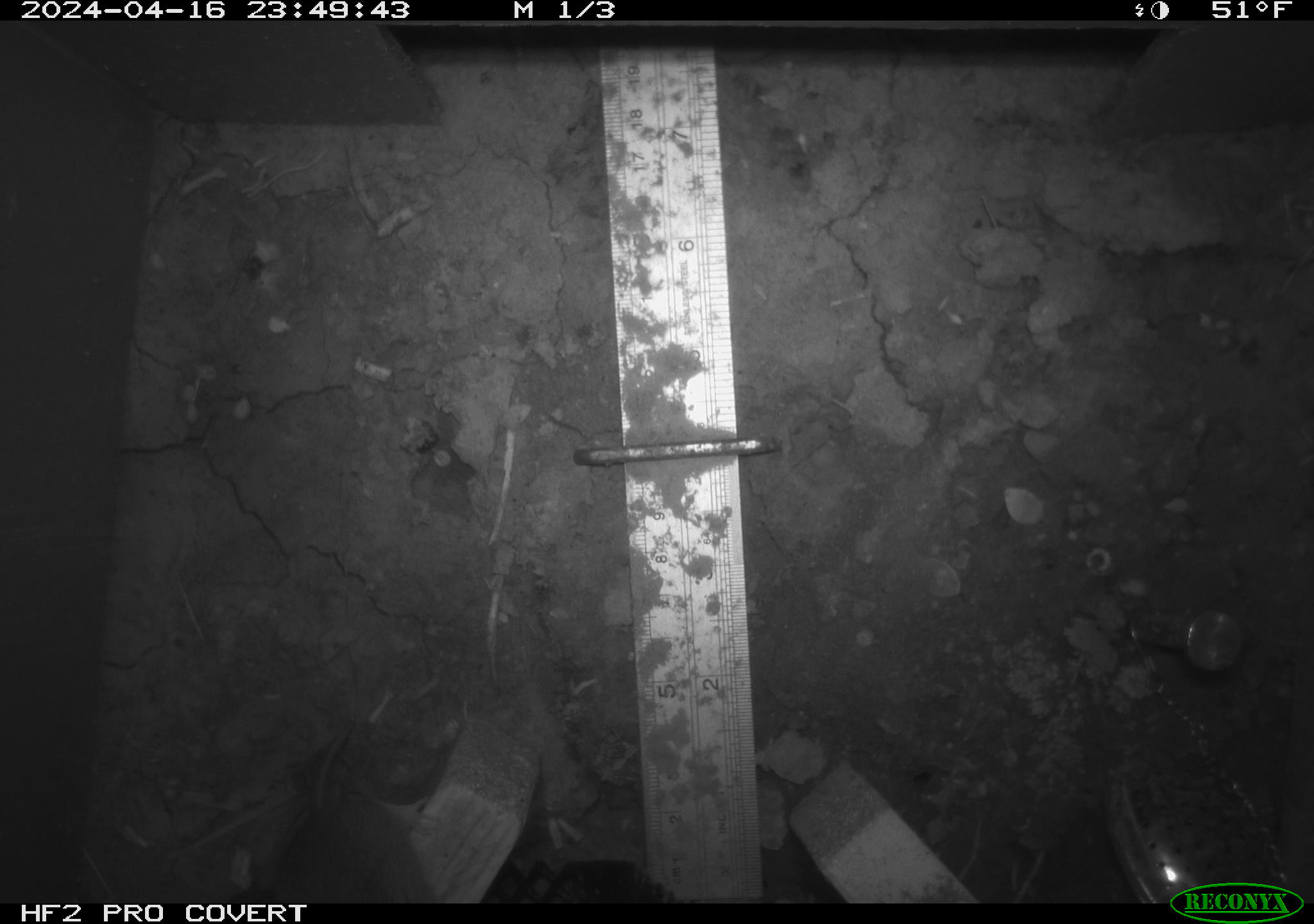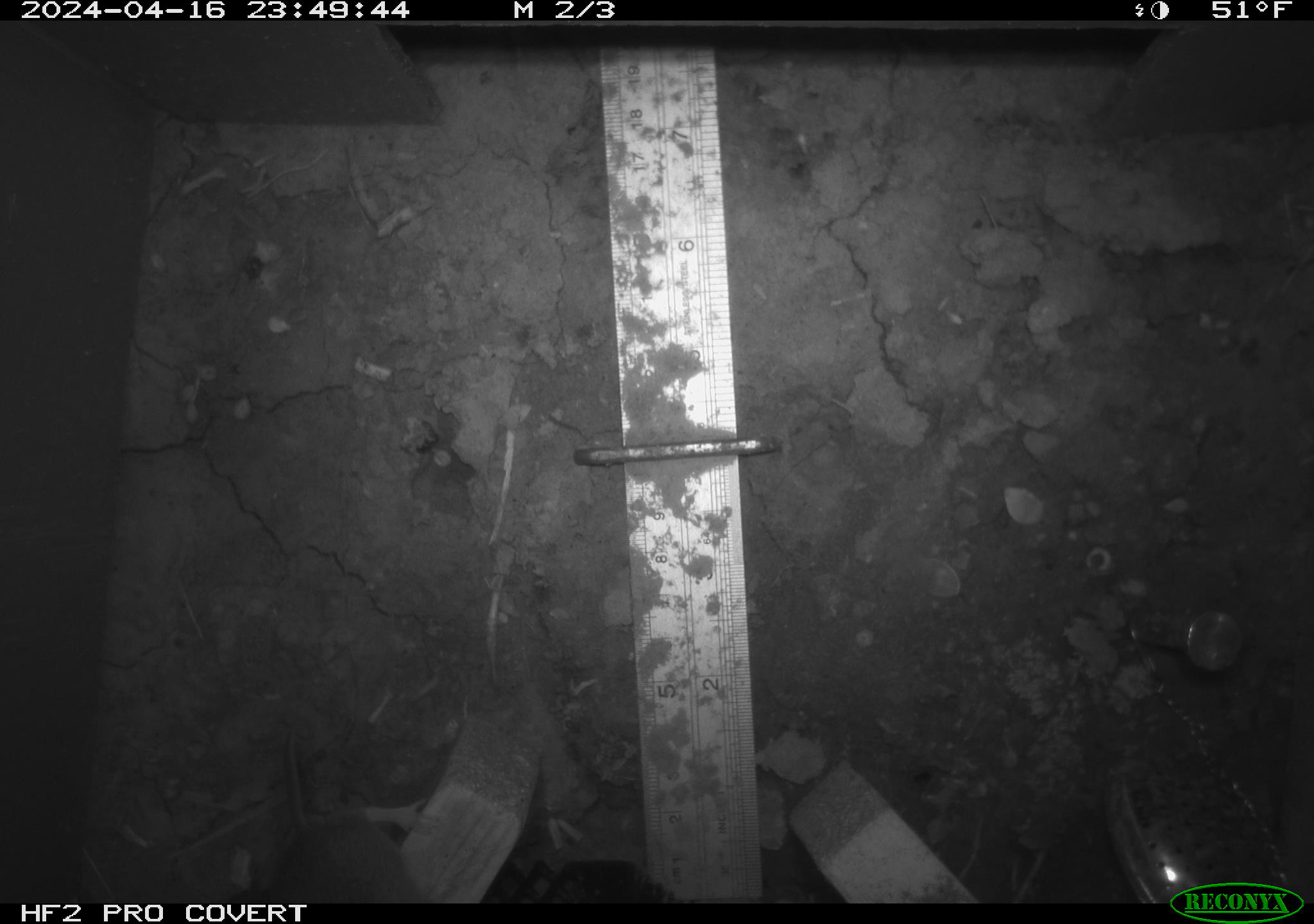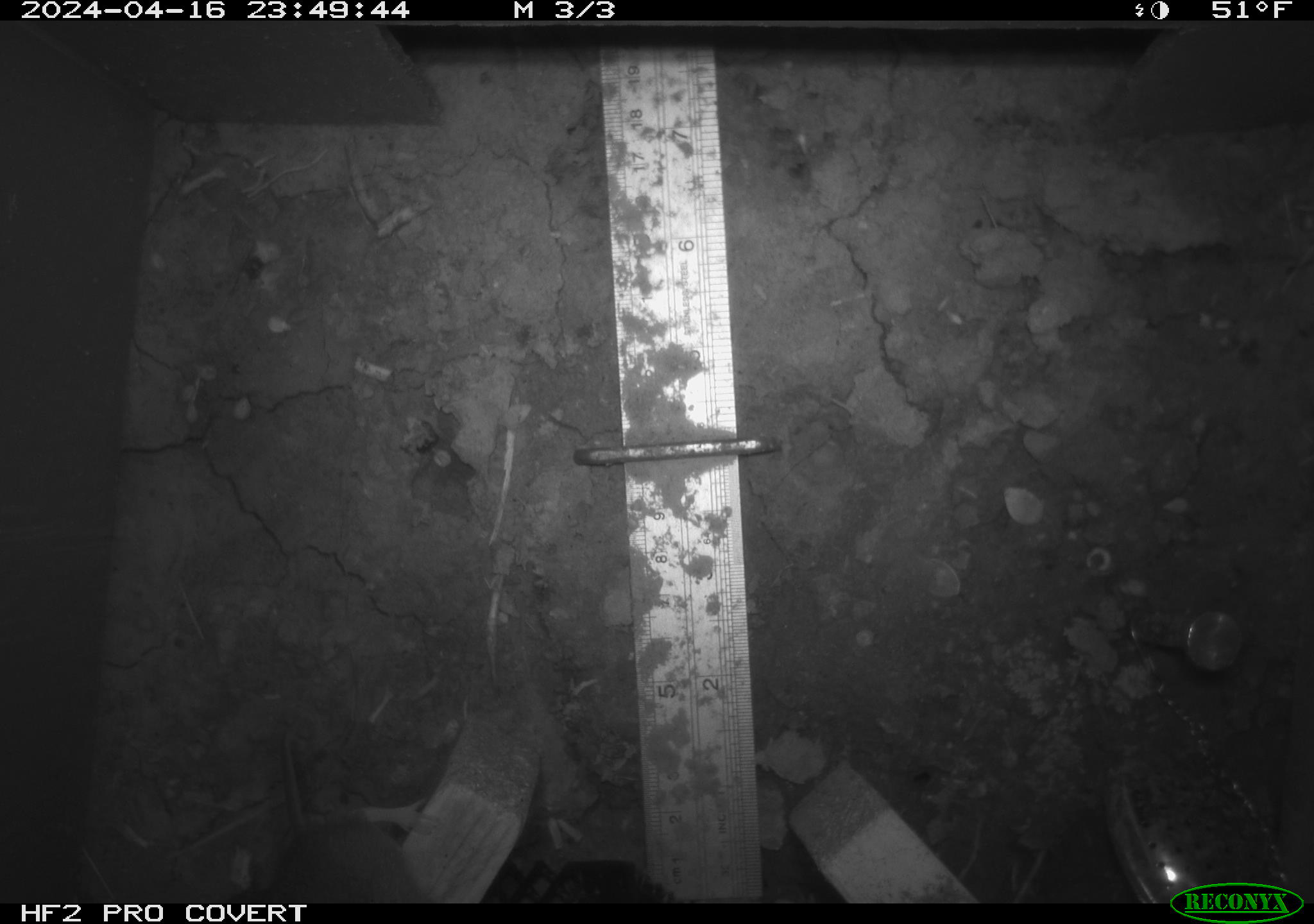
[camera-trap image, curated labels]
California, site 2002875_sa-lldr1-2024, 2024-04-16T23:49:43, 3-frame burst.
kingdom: Animalia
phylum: Chordata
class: Mammalia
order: Rodentia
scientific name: Rodentia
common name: mouse species